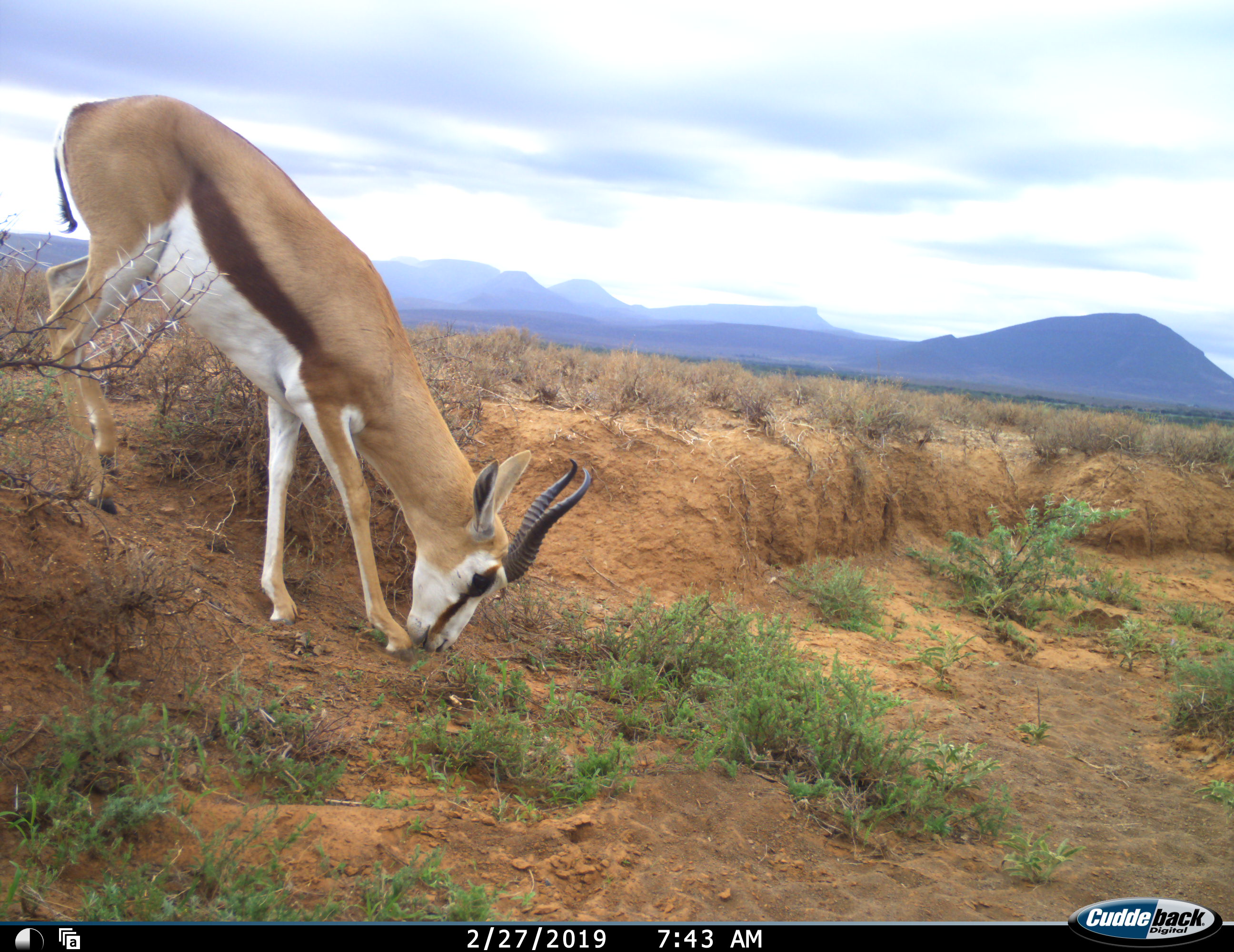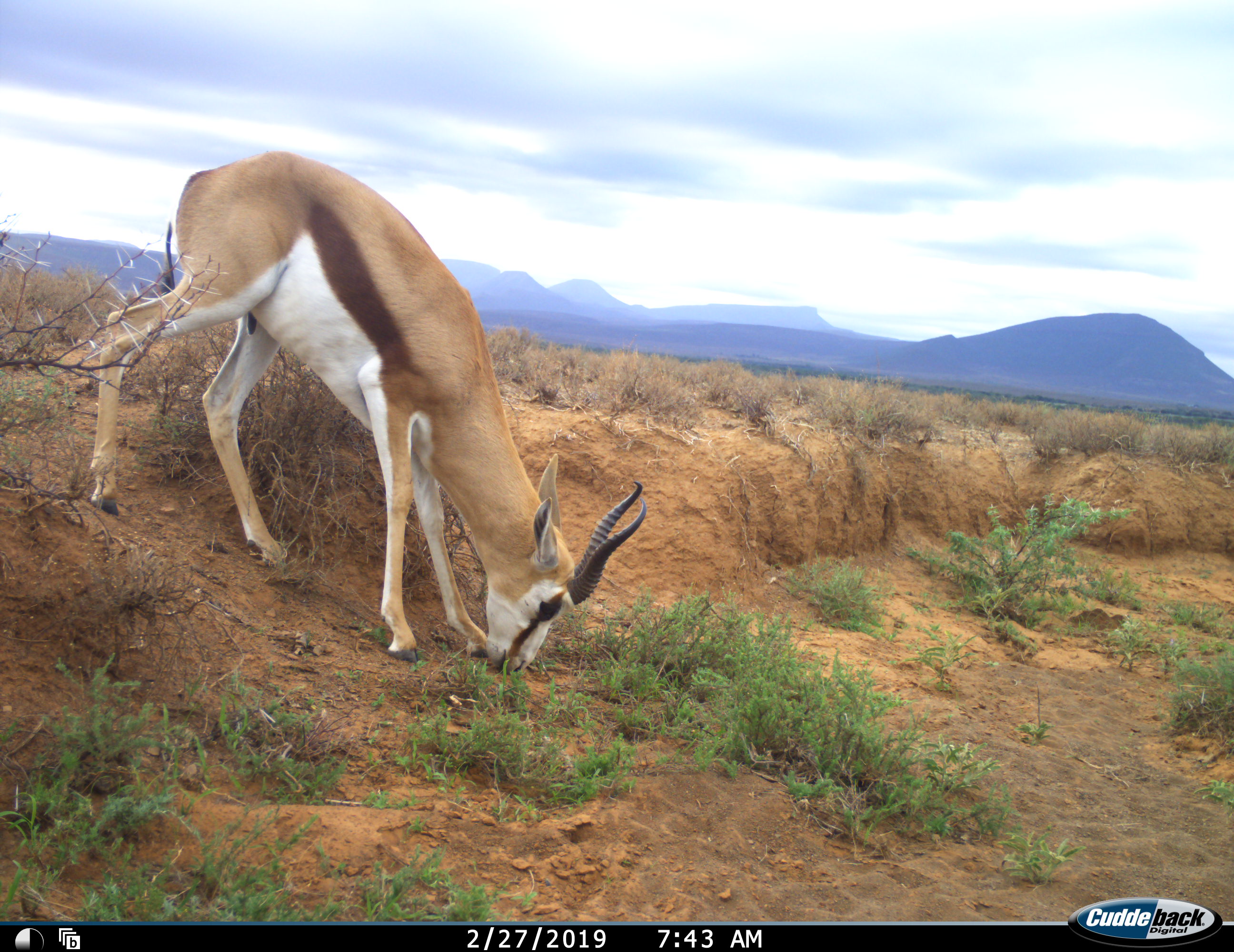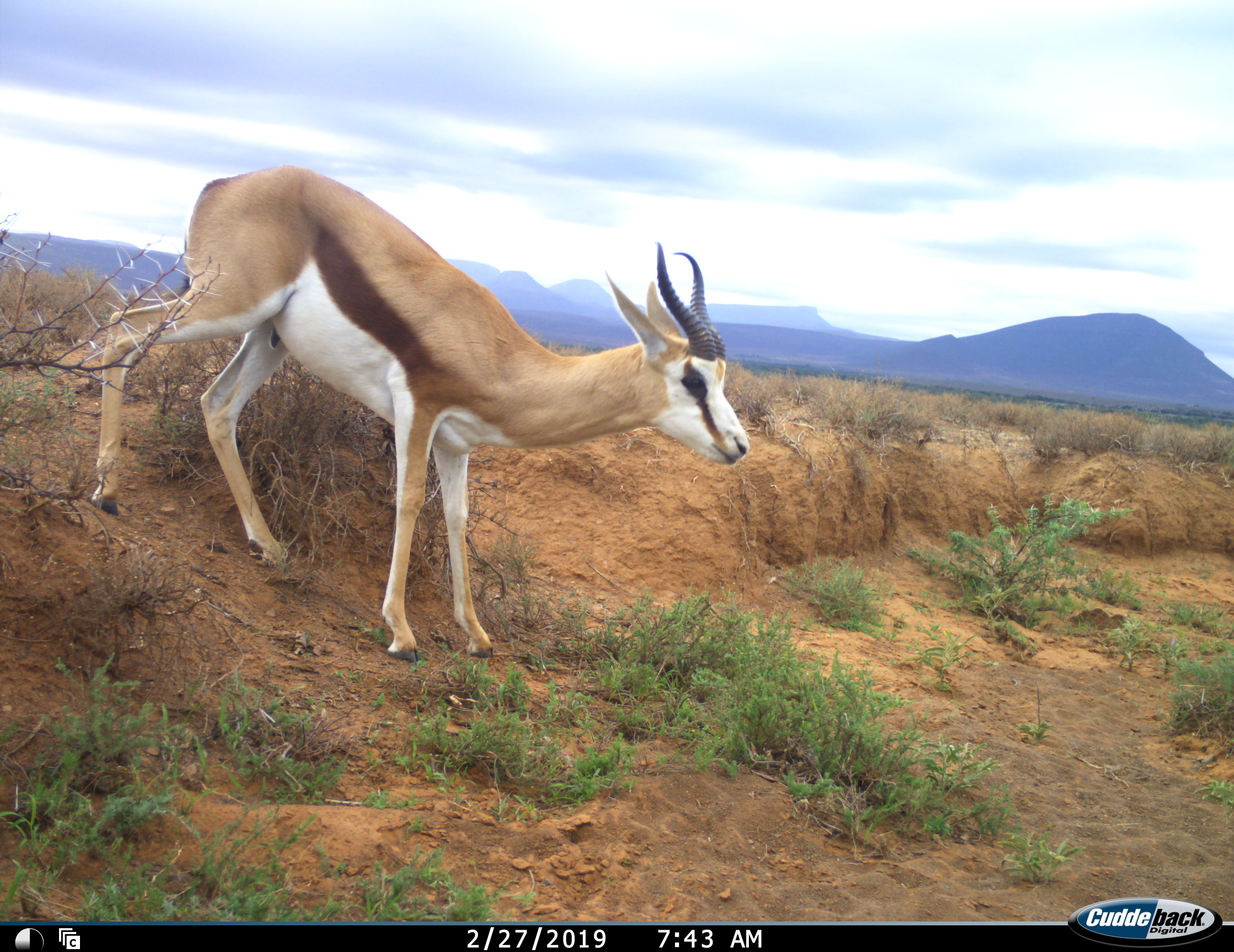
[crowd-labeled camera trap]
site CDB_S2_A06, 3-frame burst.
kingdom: Animalia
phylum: Chordata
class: Mammalia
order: Artiodactyla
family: Bovidae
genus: Antidorcas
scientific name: Antidorcas marsupialis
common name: springbok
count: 1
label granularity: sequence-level